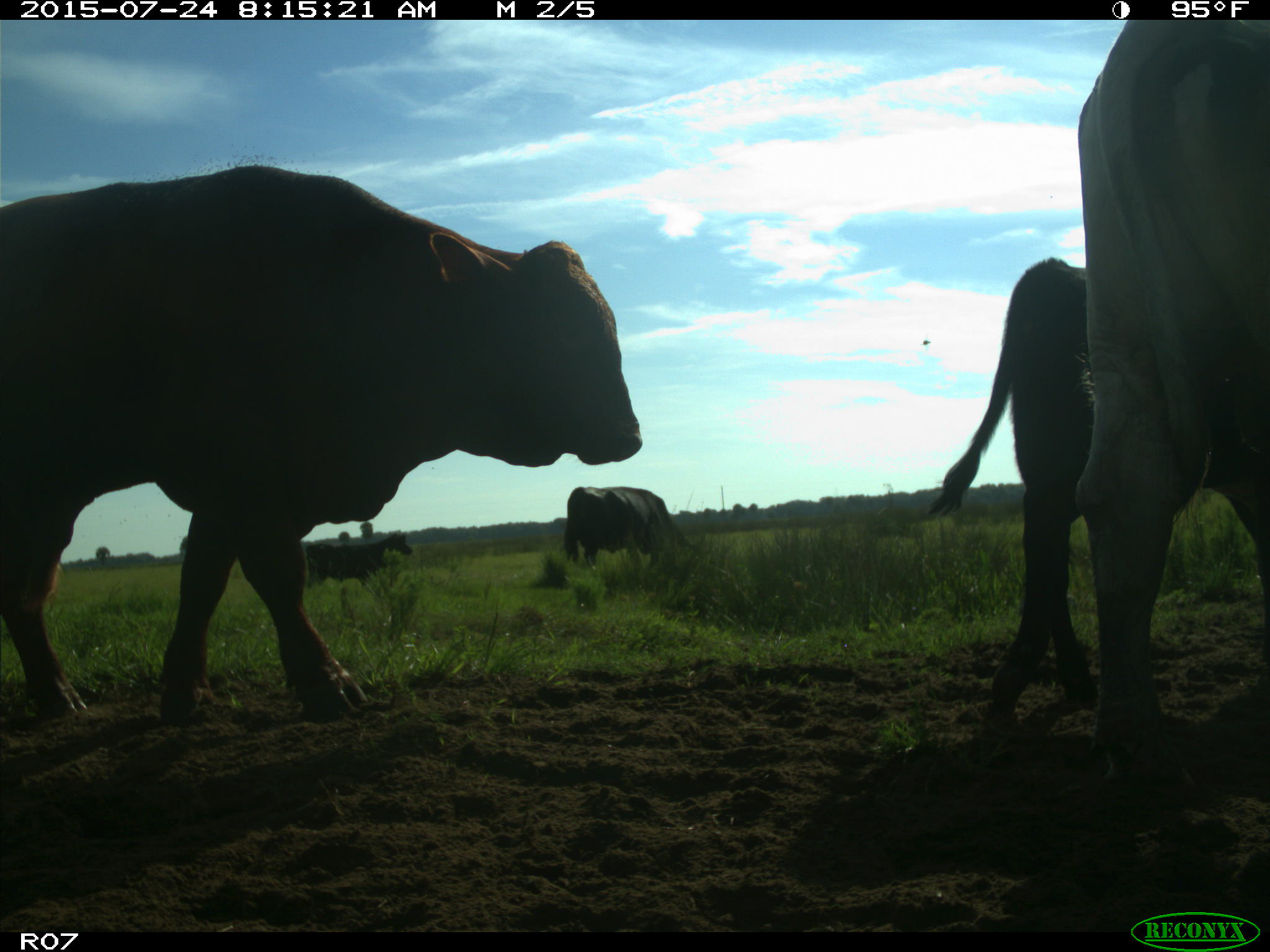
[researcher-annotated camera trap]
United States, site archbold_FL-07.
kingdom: Animalia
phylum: Chordata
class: Mammalia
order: Artiodactyla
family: Bovidae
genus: Bos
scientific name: Bos taurus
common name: domestic cow